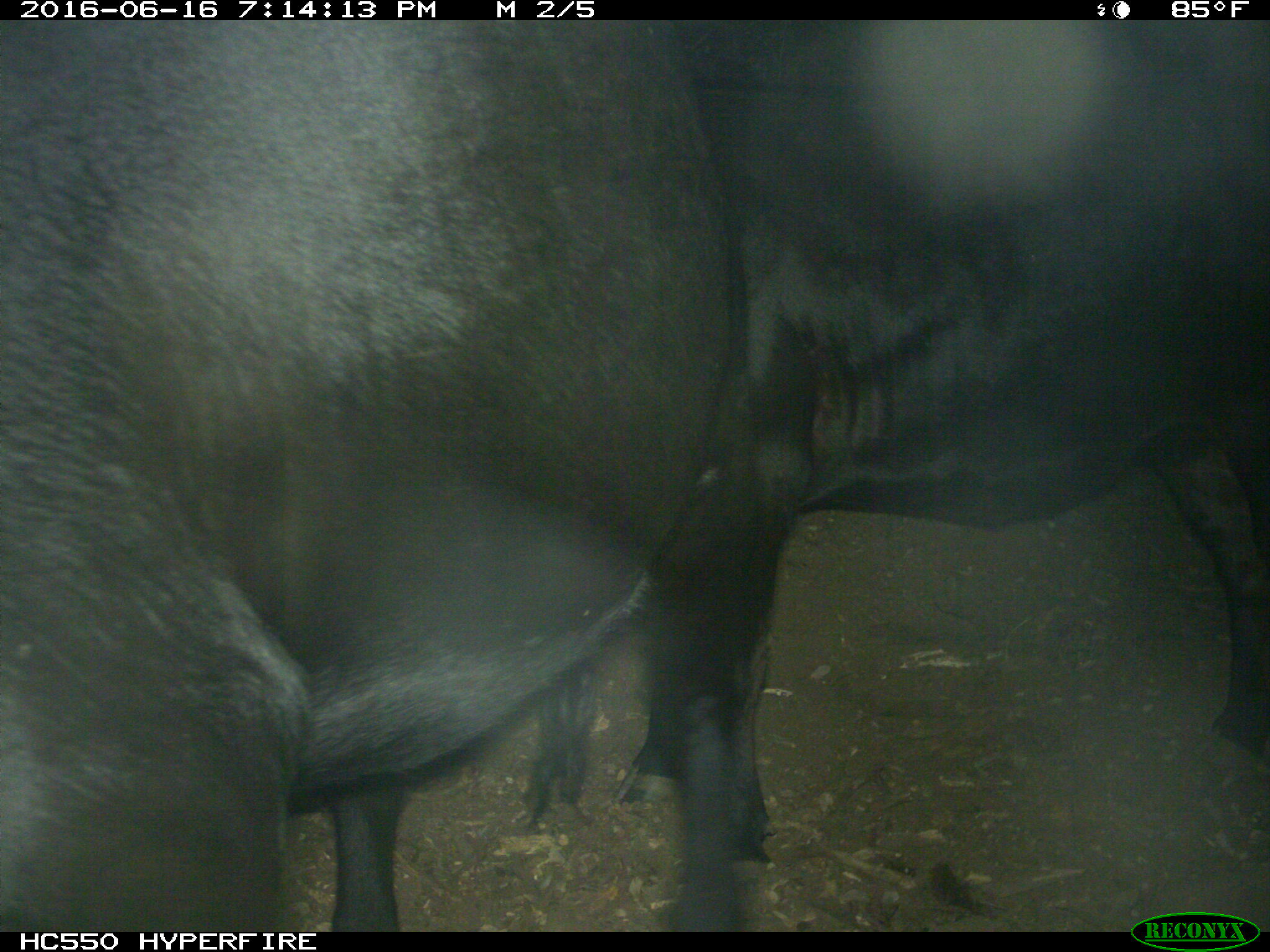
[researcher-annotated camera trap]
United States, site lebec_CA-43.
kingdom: Animalia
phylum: Chordata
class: Mammalia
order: Artiodactyla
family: Bovidae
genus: Bos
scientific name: Bos taurus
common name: domestic cow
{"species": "Bos taurus (domestic cow)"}